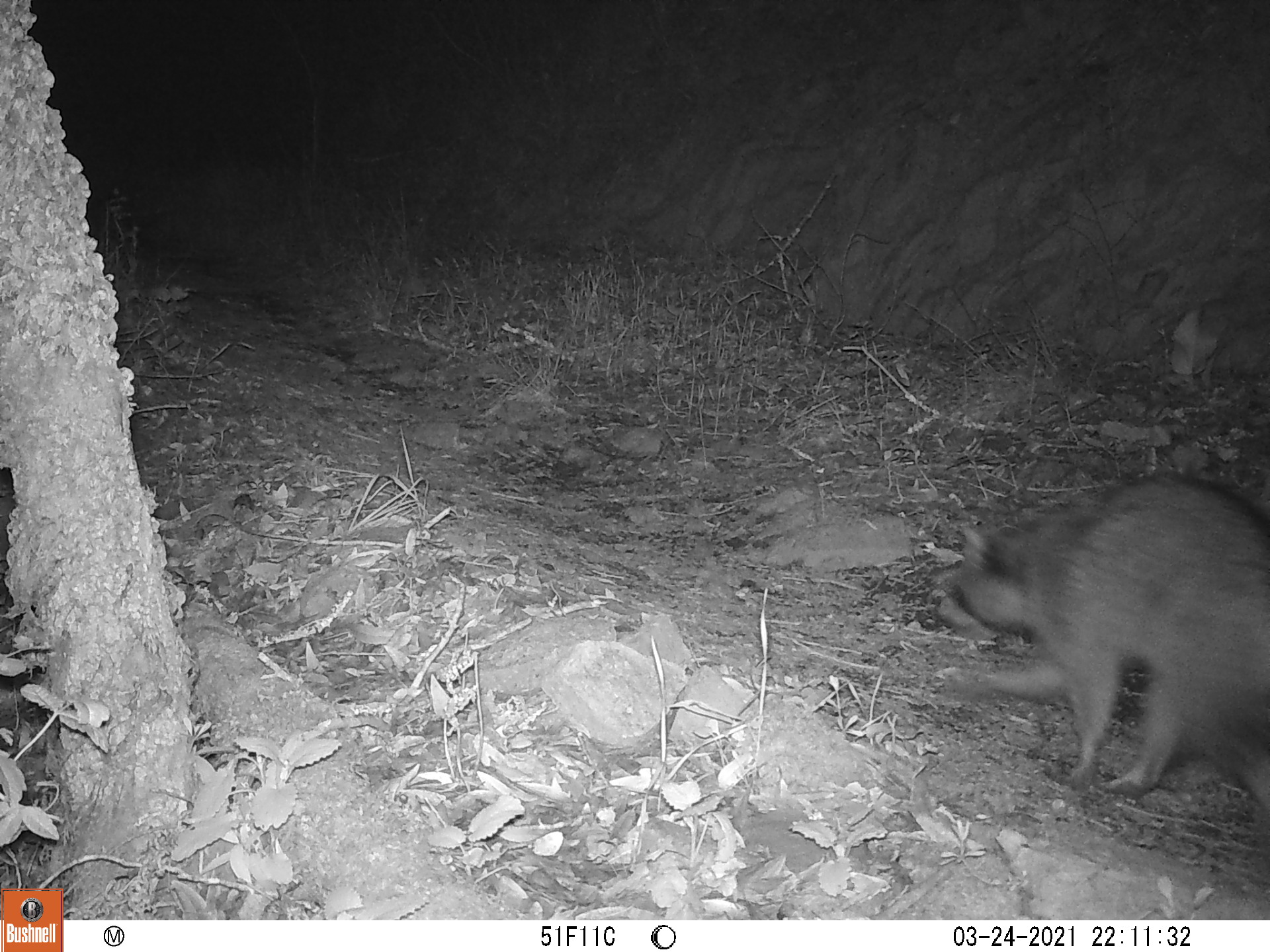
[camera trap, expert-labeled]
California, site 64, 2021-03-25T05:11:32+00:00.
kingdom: Animalia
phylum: Chordata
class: Mammalia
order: Carnivora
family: Procyonidae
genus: Procyon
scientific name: Procyon lotor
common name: raccoon